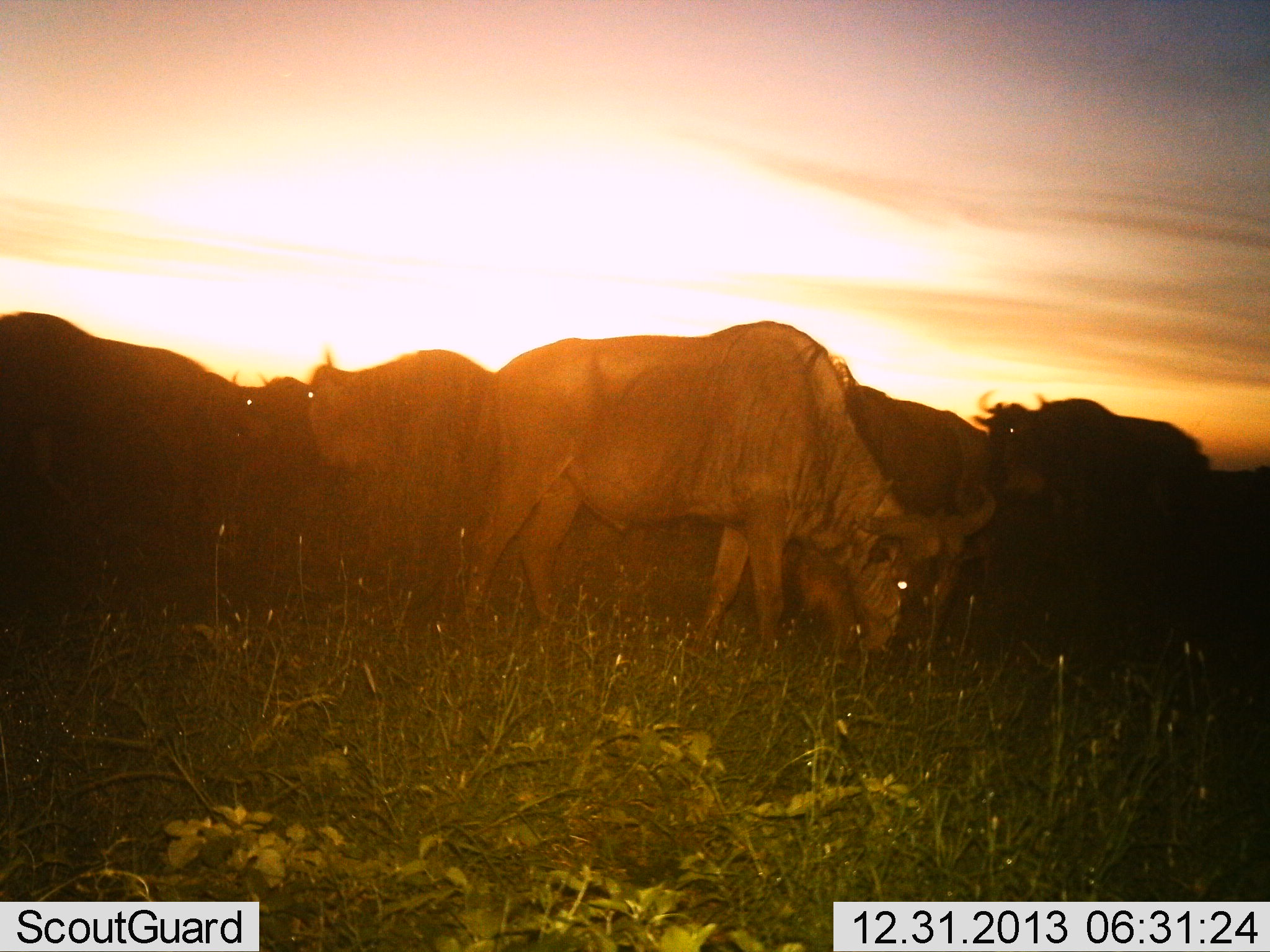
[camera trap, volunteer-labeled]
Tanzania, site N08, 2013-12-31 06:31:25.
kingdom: Animalia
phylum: Chordata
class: Mammalia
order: Artiodactyla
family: Bovidae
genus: Connochaetes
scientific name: Connochaetes taurinus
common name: blue wildebeest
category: wildebeest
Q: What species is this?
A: Wildebeest (blue wildebeest) (Connochaetes taurinus).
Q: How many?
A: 6.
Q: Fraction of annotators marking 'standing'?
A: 80%.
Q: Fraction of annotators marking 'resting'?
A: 0%.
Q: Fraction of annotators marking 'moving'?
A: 0%.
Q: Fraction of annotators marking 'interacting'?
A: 10%.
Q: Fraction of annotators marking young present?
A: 0%.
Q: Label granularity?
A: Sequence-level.